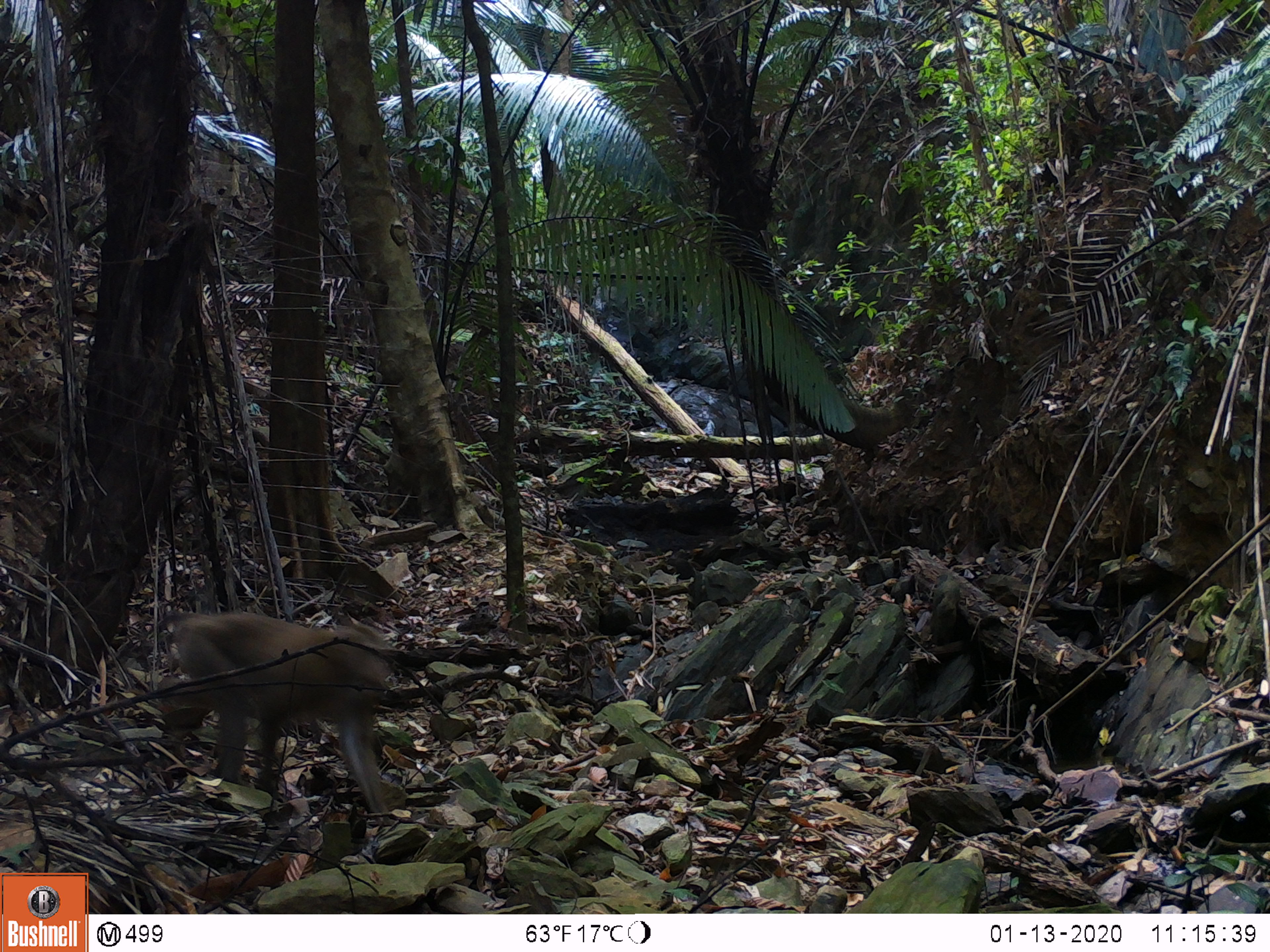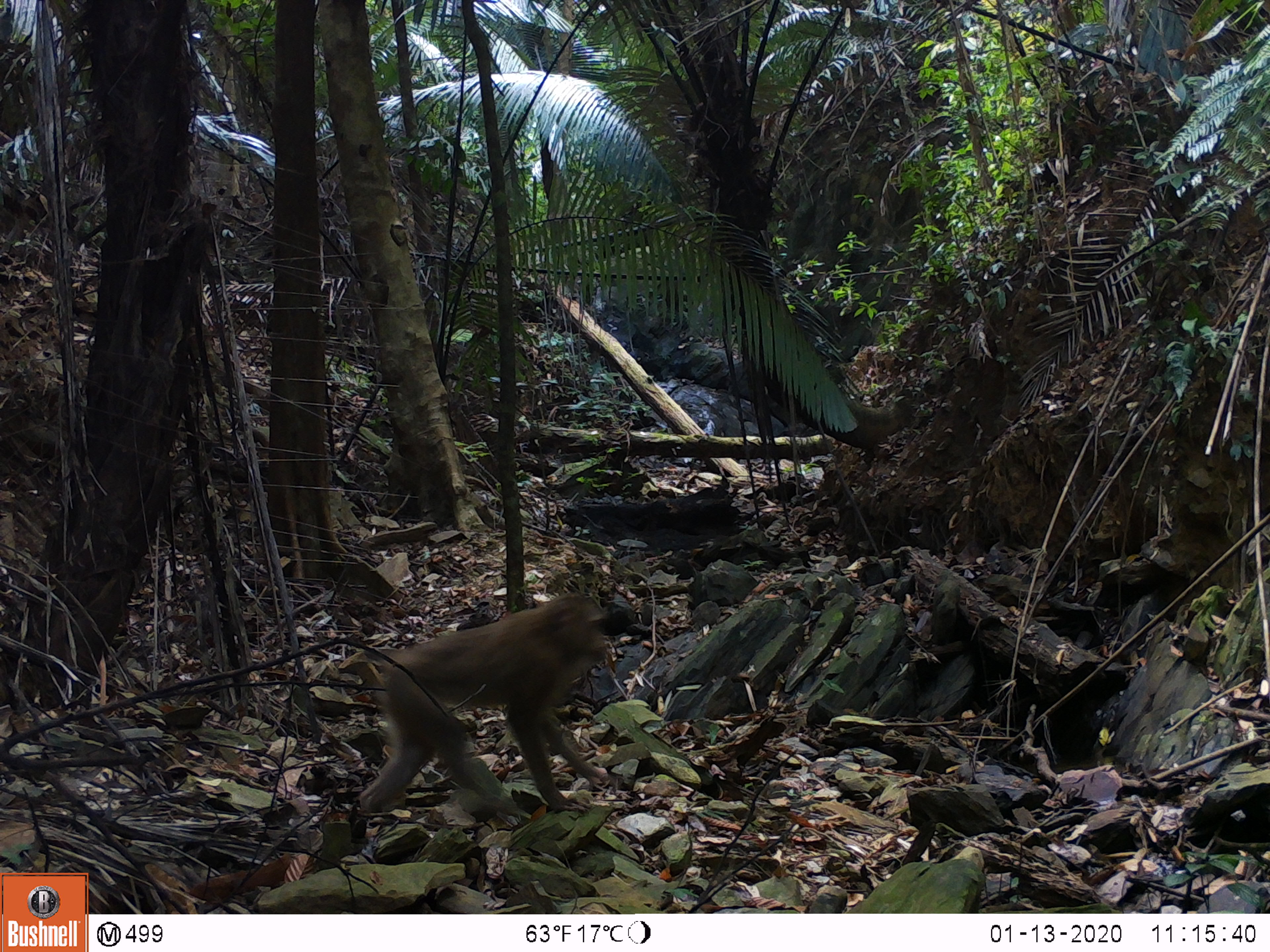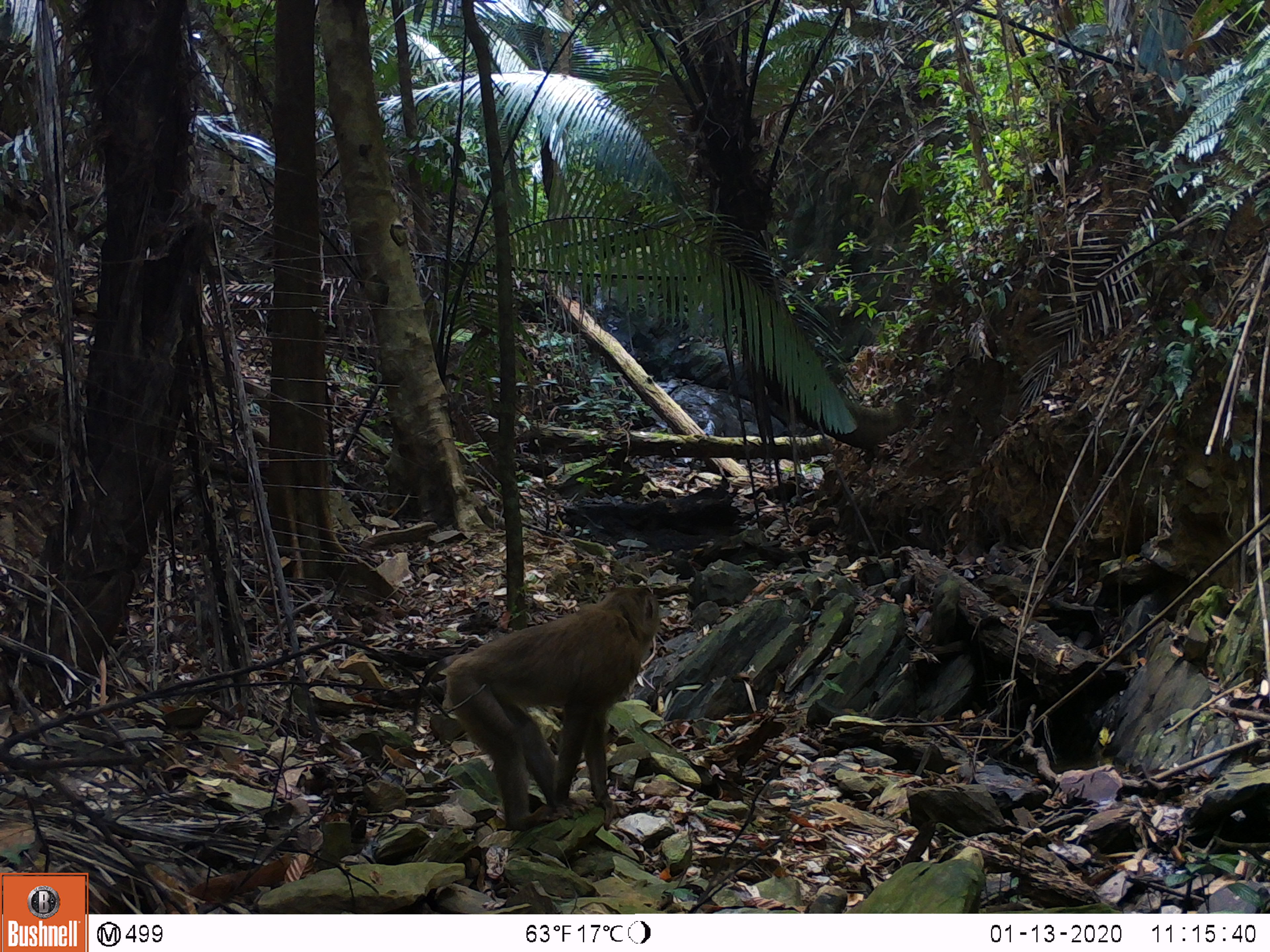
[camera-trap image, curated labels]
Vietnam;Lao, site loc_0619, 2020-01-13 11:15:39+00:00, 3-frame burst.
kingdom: Animalia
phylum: Chordata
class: Mammalia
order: Primates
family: Cercopithecidae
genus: Macaca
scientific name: Macaca nemestrina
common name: pig-tailed macaque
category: pig tailed macaque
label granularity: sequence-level